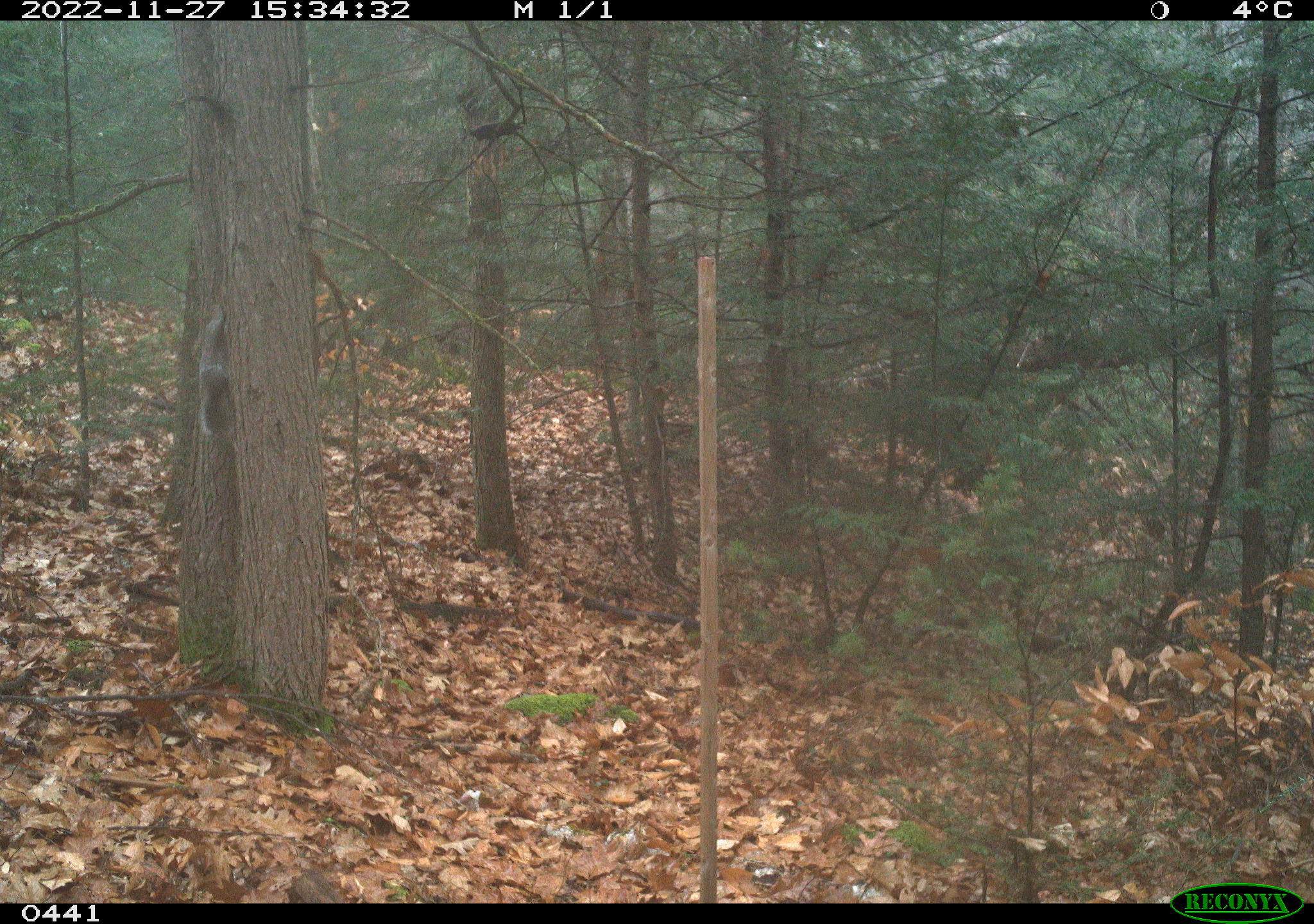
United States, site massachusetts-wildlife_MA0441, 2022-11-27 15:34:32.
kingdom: Animalia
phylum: Chordata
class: Mammalia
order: Rodentia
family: Sciuridae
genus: Sciurus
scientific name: Sciurus carolinensis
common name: gray squirrel